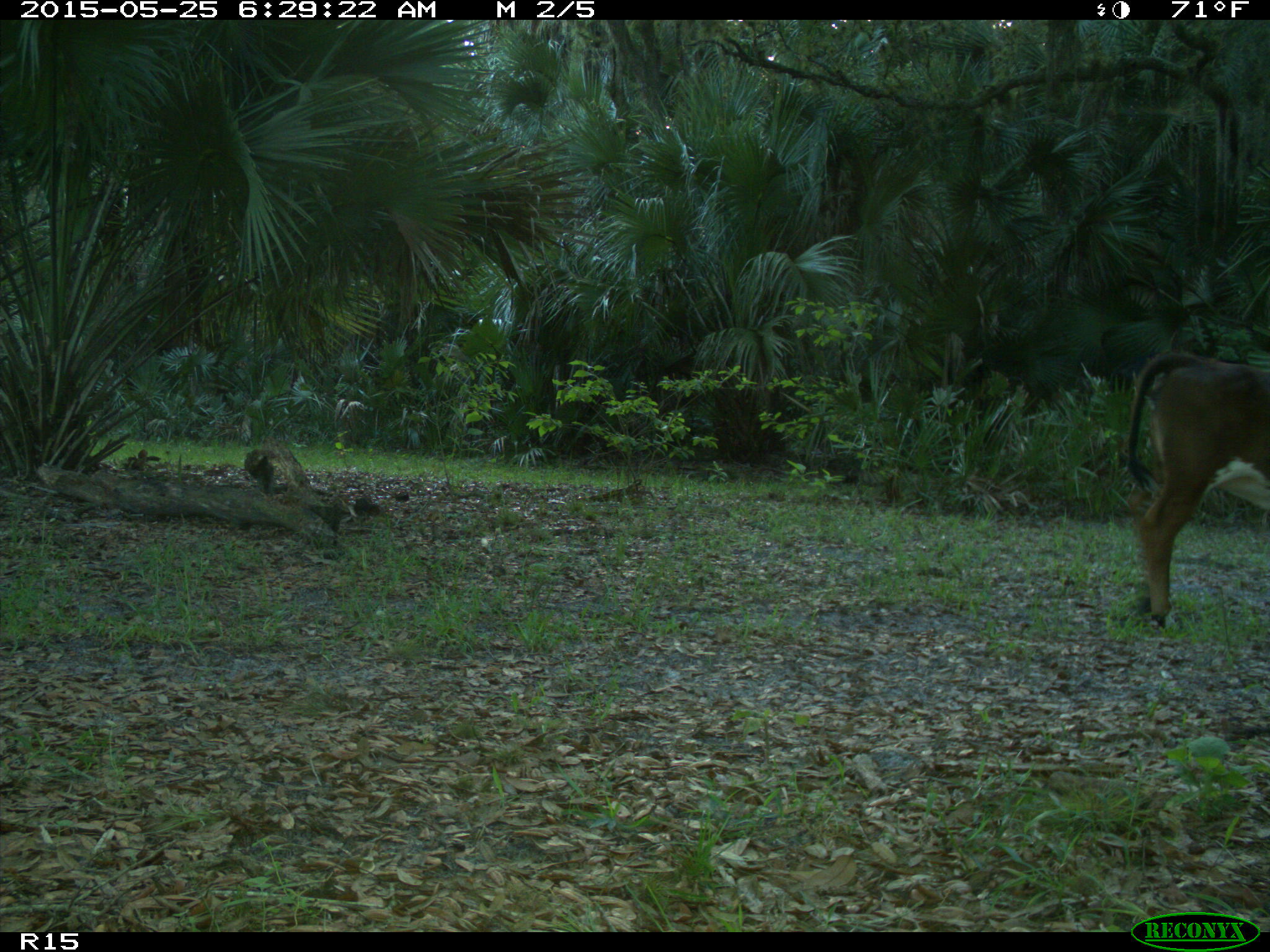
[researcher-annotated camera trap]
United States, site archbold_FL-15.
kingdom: Animalia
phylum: Chordata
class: Mammalia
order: Artiodactyla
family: Bovidae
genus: Bos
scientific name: Bos taurus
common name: domestic cow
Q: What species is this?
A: Bos taurus (domestic cow).